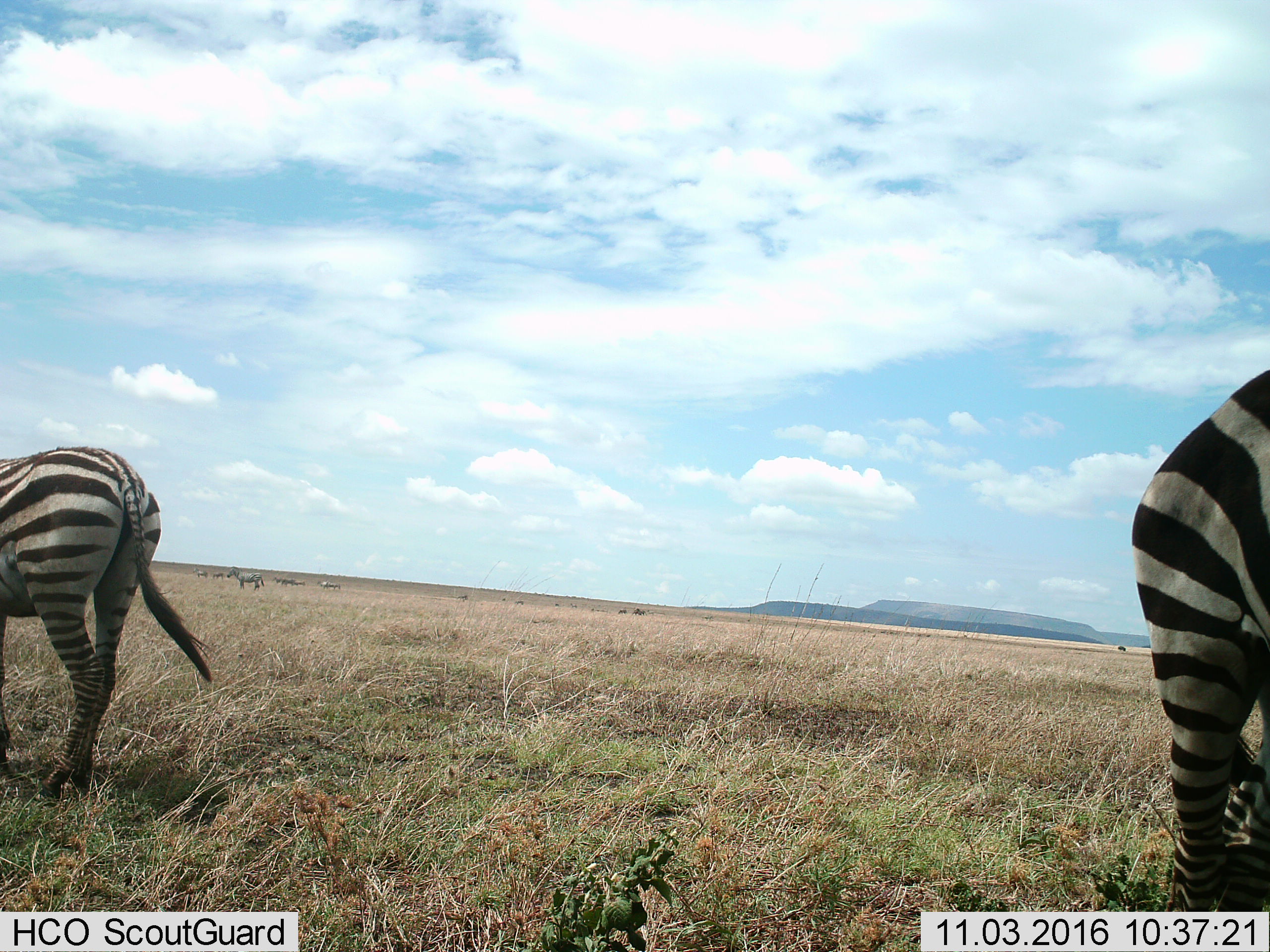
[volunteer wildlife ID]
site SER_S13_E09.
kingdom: Animalia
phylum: Chordata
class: Mammalia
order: Perissodactyla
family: Equidae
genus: Equus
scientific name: Equus quagga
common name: plains zebra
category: zebraplains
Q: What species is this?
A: Zebraplains (plains zebra) (Equus quagga).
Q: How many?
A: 4.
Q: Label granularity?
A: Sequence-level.